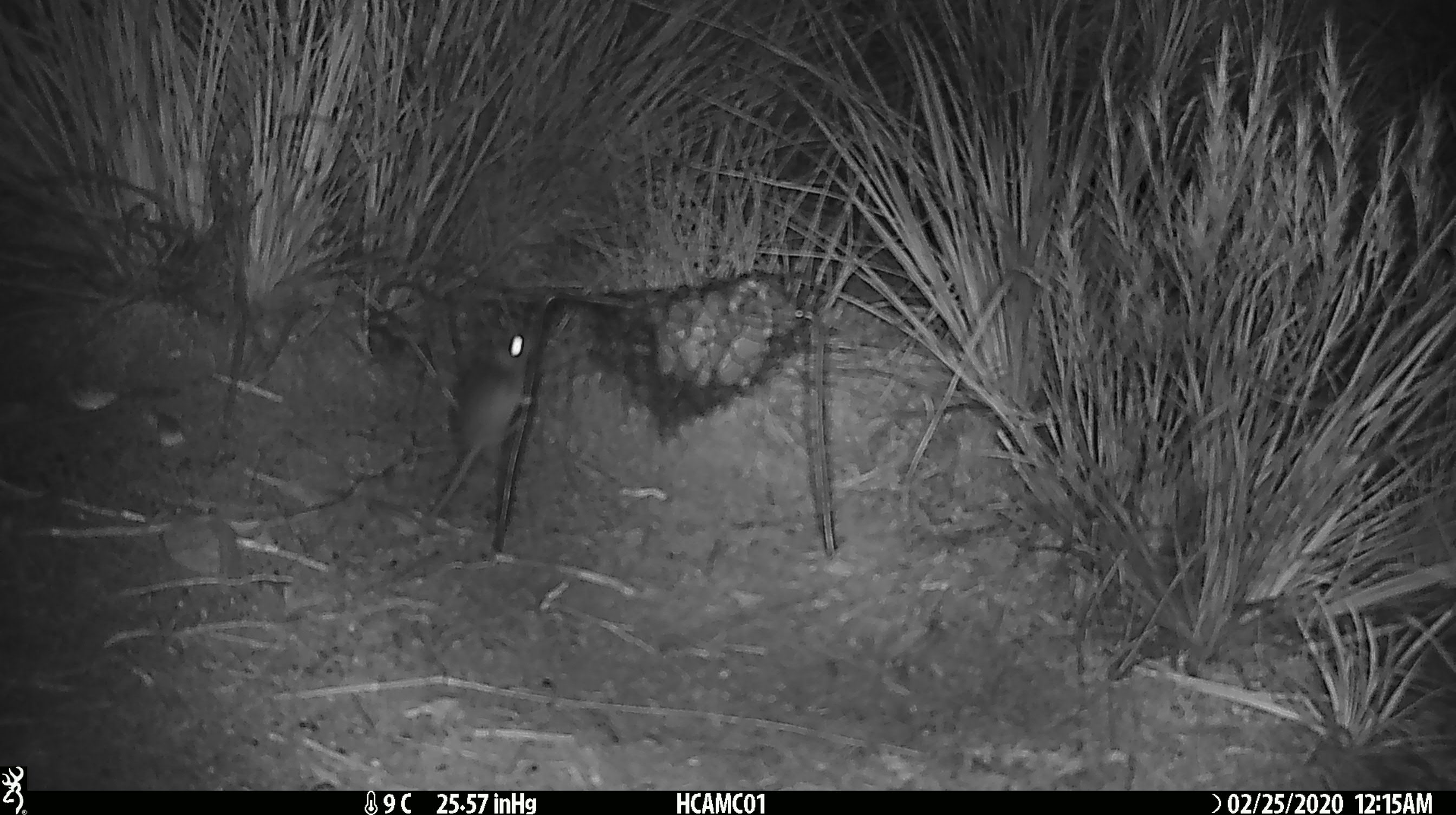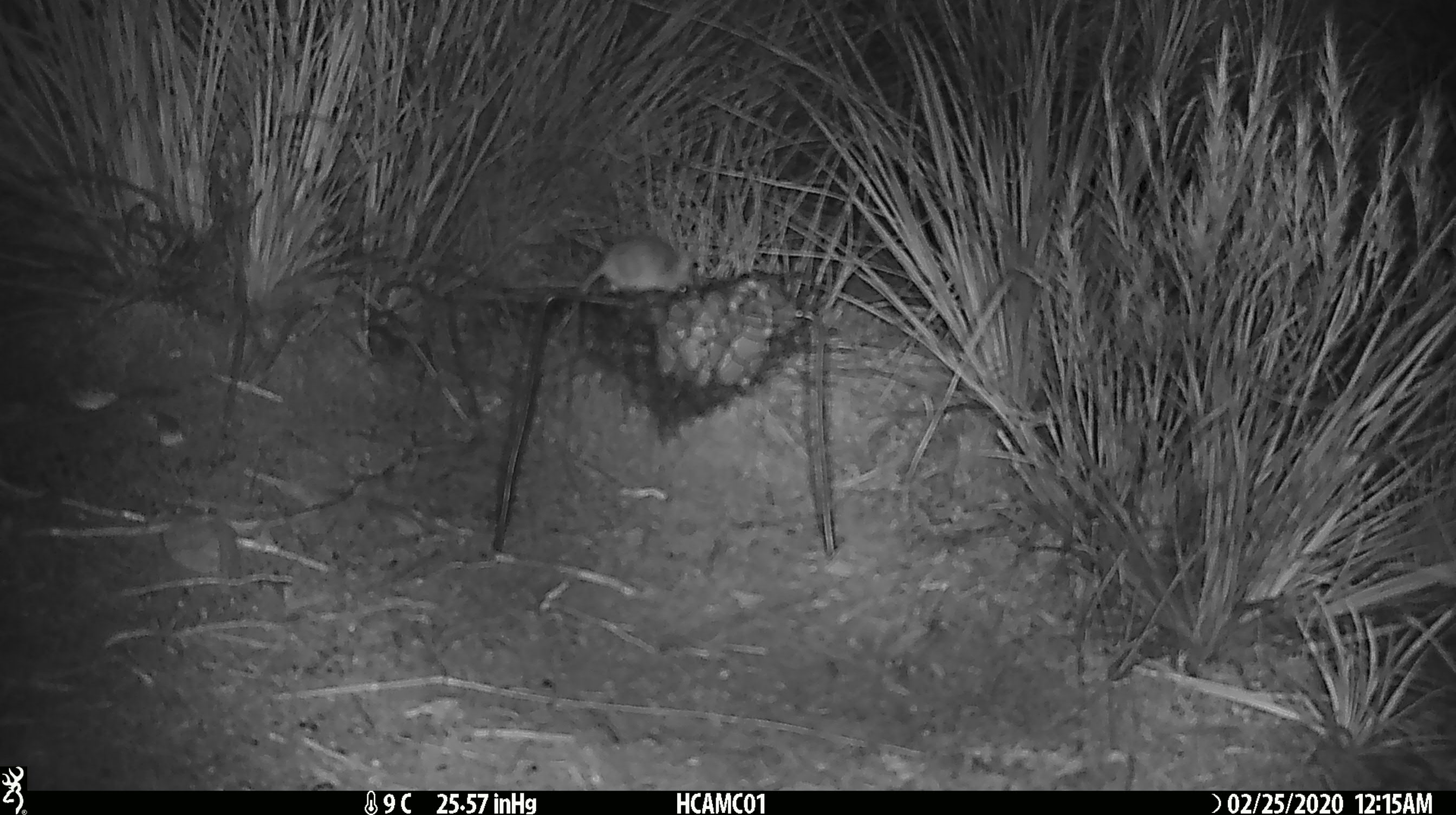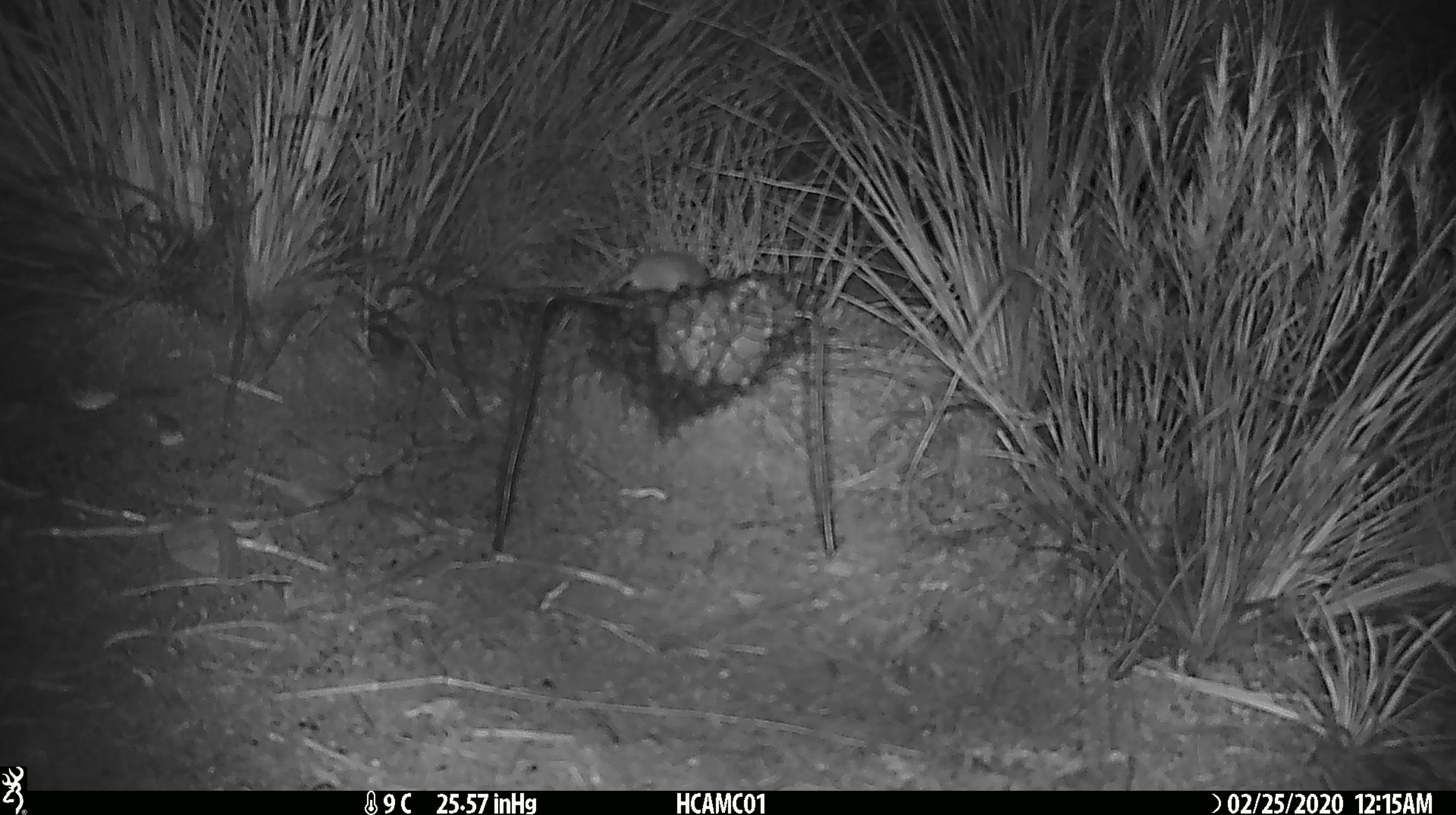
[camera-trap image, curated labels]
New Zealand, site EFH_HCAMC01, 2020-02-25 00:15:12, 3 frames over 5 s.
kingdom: Animalia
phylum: Chordata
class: Mammalia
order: Rodentia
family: Muridae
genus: Mus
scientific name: Mus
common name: mouse